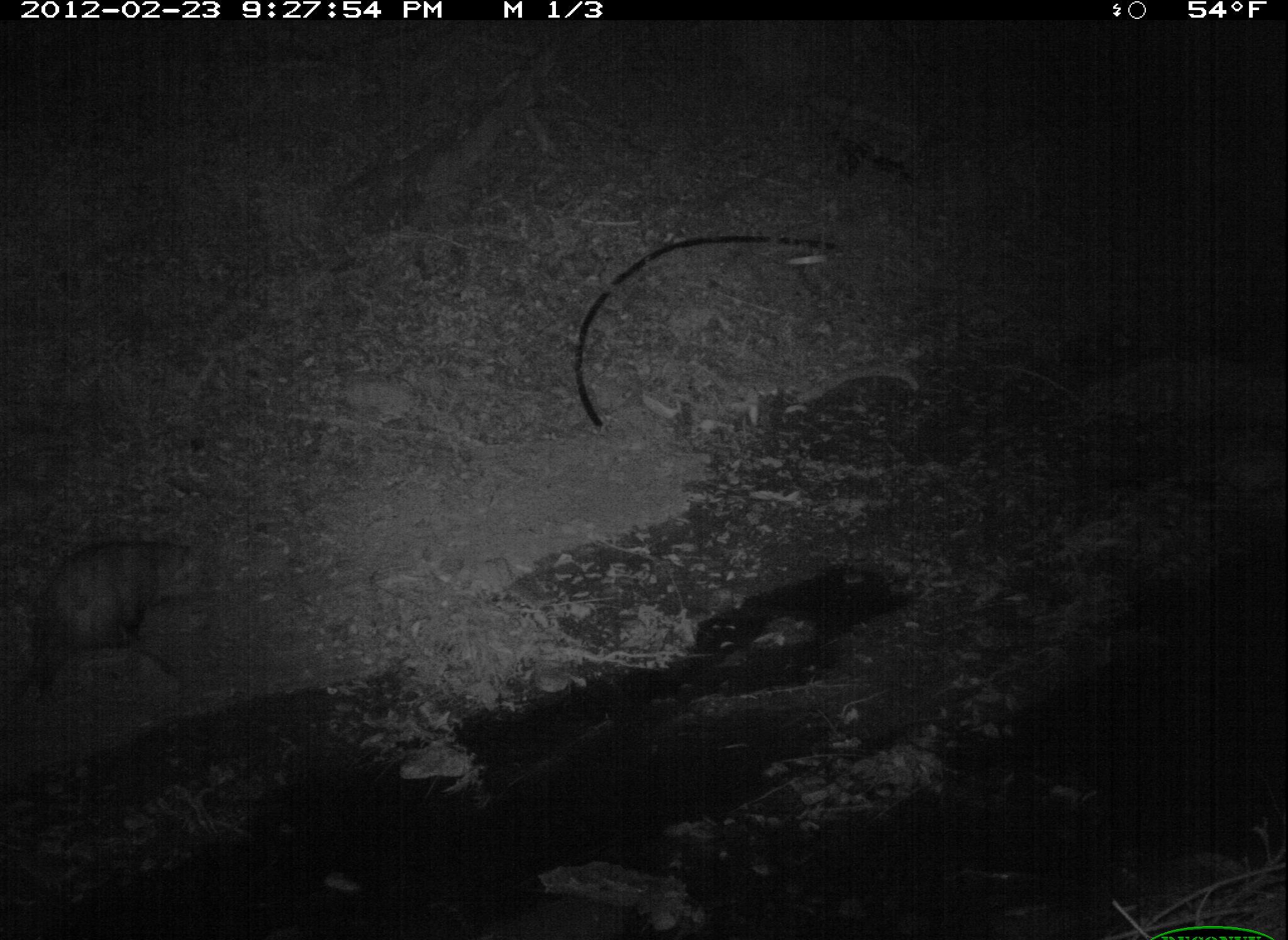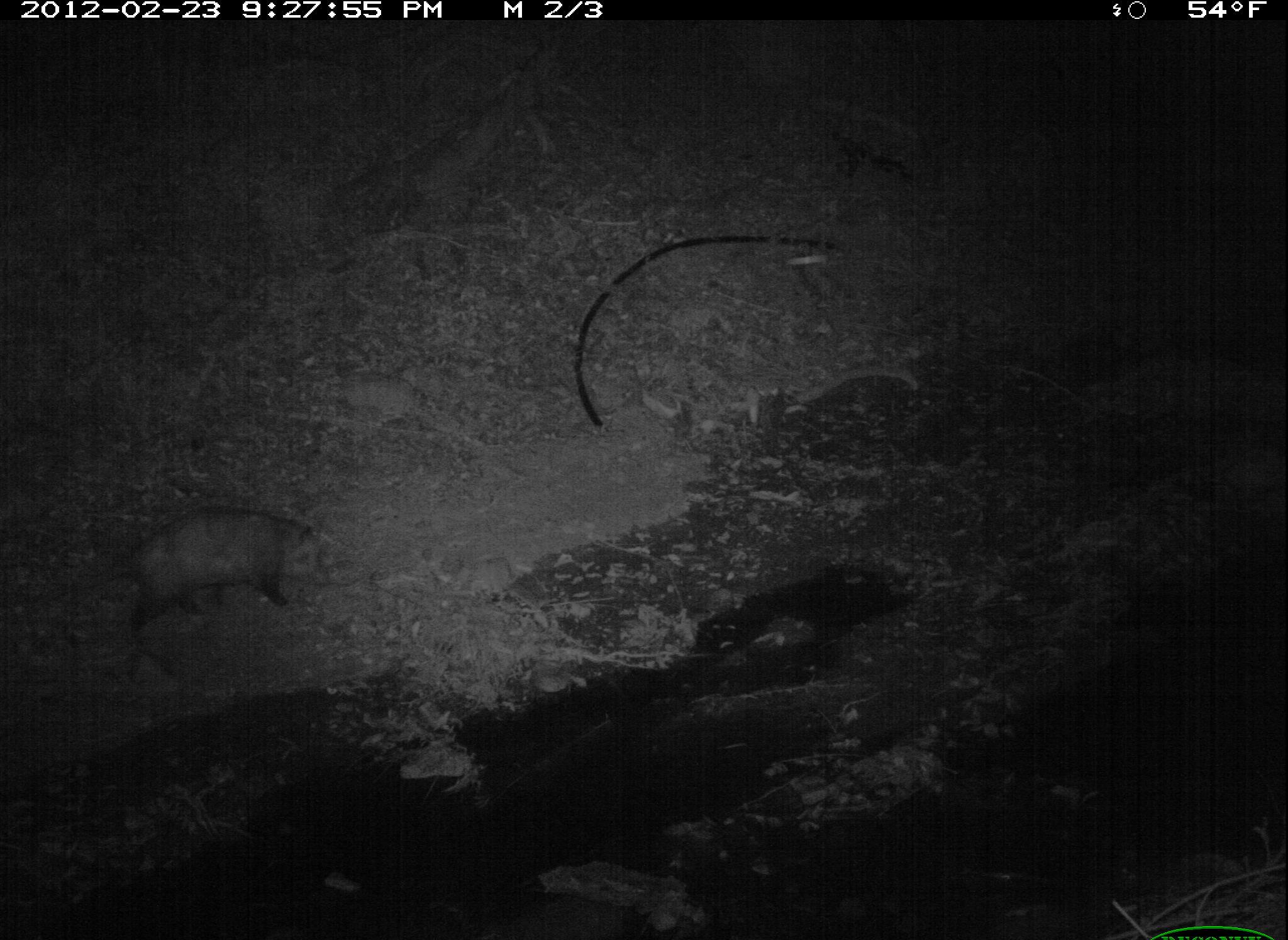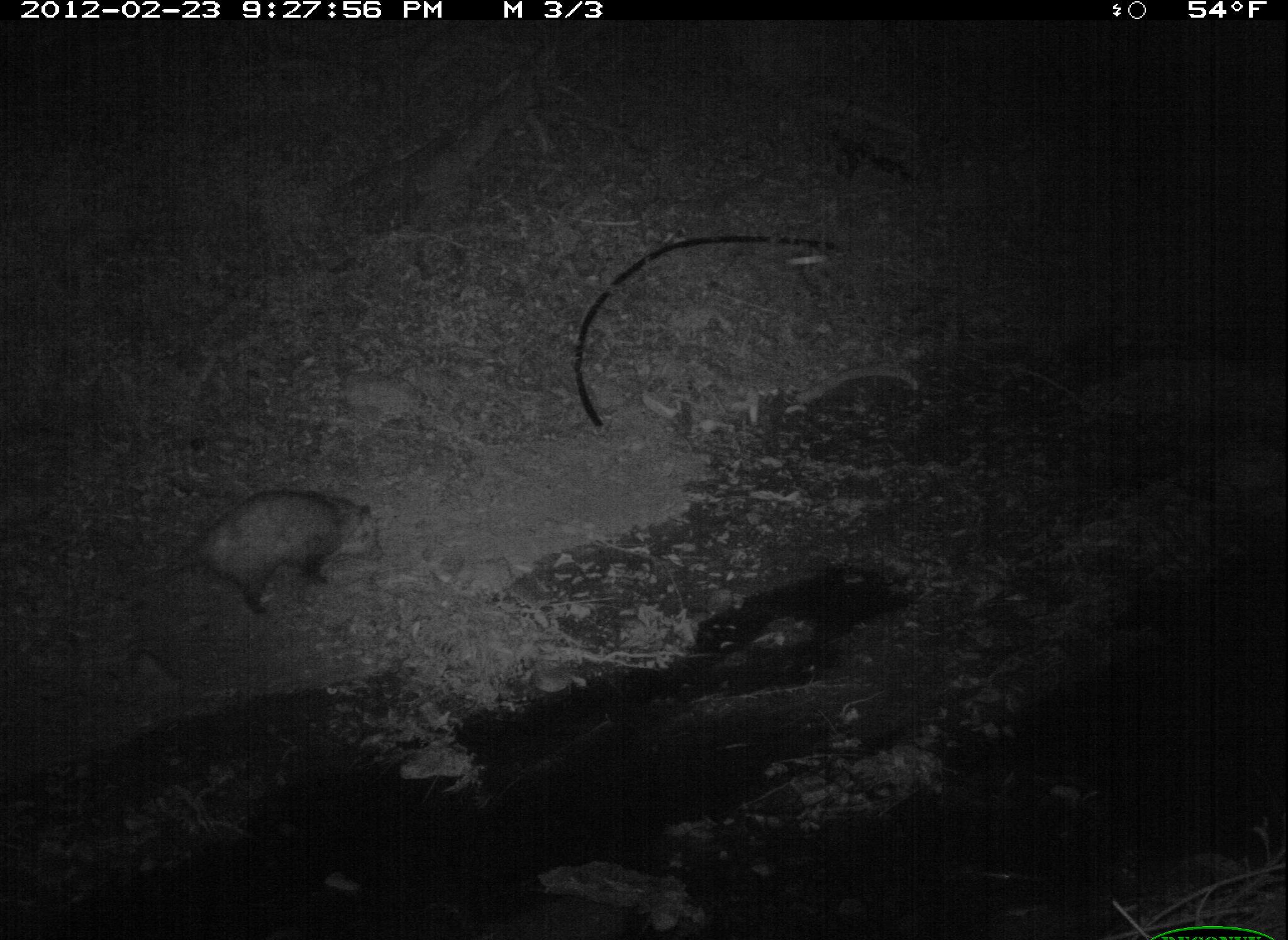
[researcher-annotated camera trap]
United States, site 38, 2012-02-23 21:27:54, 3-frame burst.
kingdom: Animalia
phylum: Chordata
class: Mammalia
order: Didelphimorphia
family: Didelphidae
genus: Didelphis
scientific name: Didelphis virginiana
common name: virginia opossum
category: opossum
Opossum (virginia opossum) (Didelphis virginiana).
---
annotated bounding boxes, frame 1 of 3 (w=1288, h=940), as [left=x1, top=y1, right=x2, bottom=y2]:
opossum: [left=27, top=527, right=206, bottom=710]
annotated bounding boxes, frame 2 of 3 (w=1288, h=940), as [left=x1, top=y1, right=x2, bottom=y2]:
opossum: [left=79, top=499, right=341, bottom=648]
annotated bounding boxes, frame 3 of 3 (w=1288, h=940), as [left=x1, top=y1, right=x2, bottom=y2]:
opossum: [left=95, top=475, right=409, bottom=635]